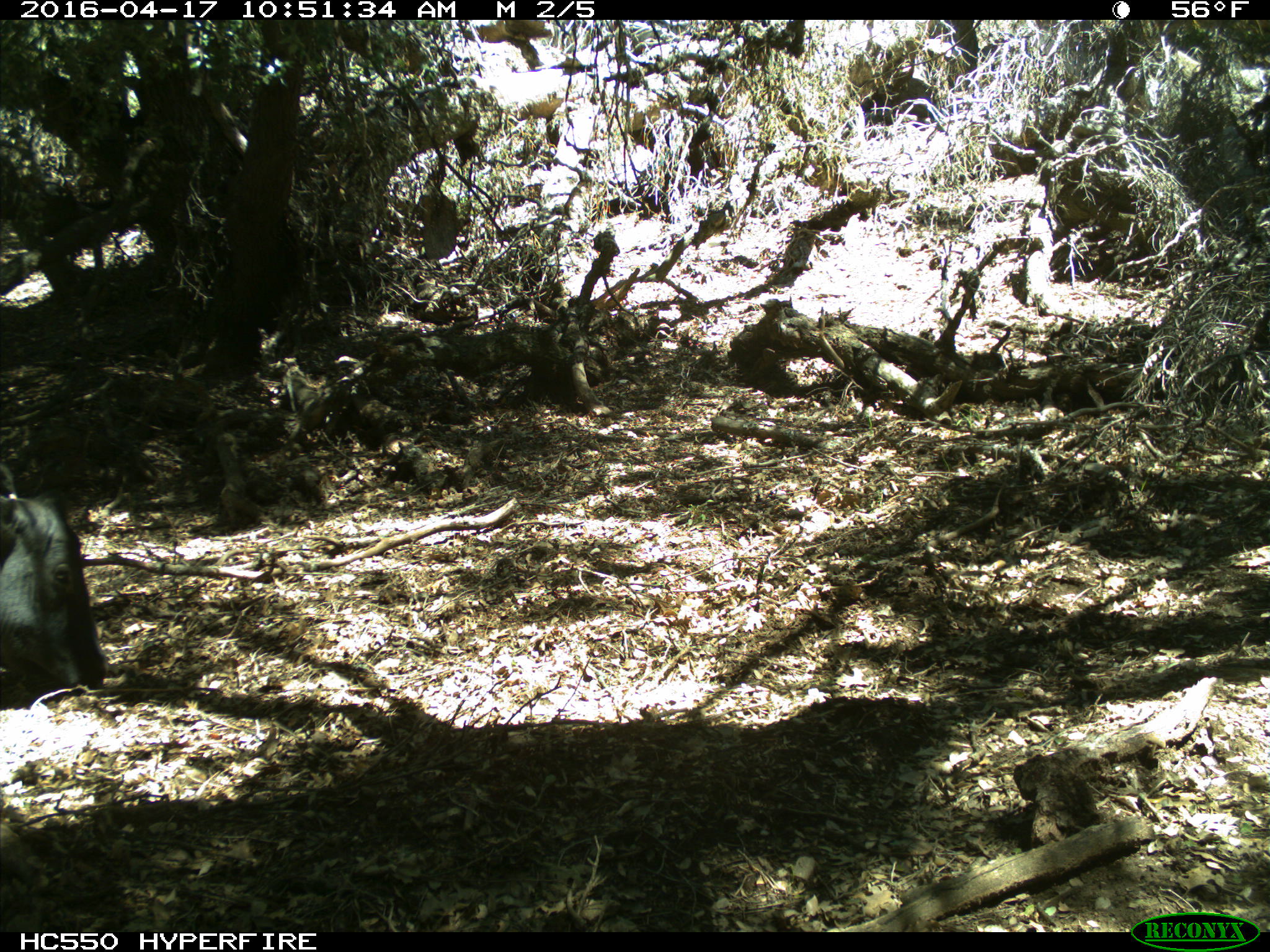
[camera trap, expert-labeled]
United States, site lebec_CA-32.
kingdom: Animalia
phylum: Chordata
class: Mammalia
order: Artiodactyla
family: Bovidae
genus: Bos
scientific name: Bos taurus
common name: domestic cow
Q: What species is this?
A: Bos taurus (domestic cow).